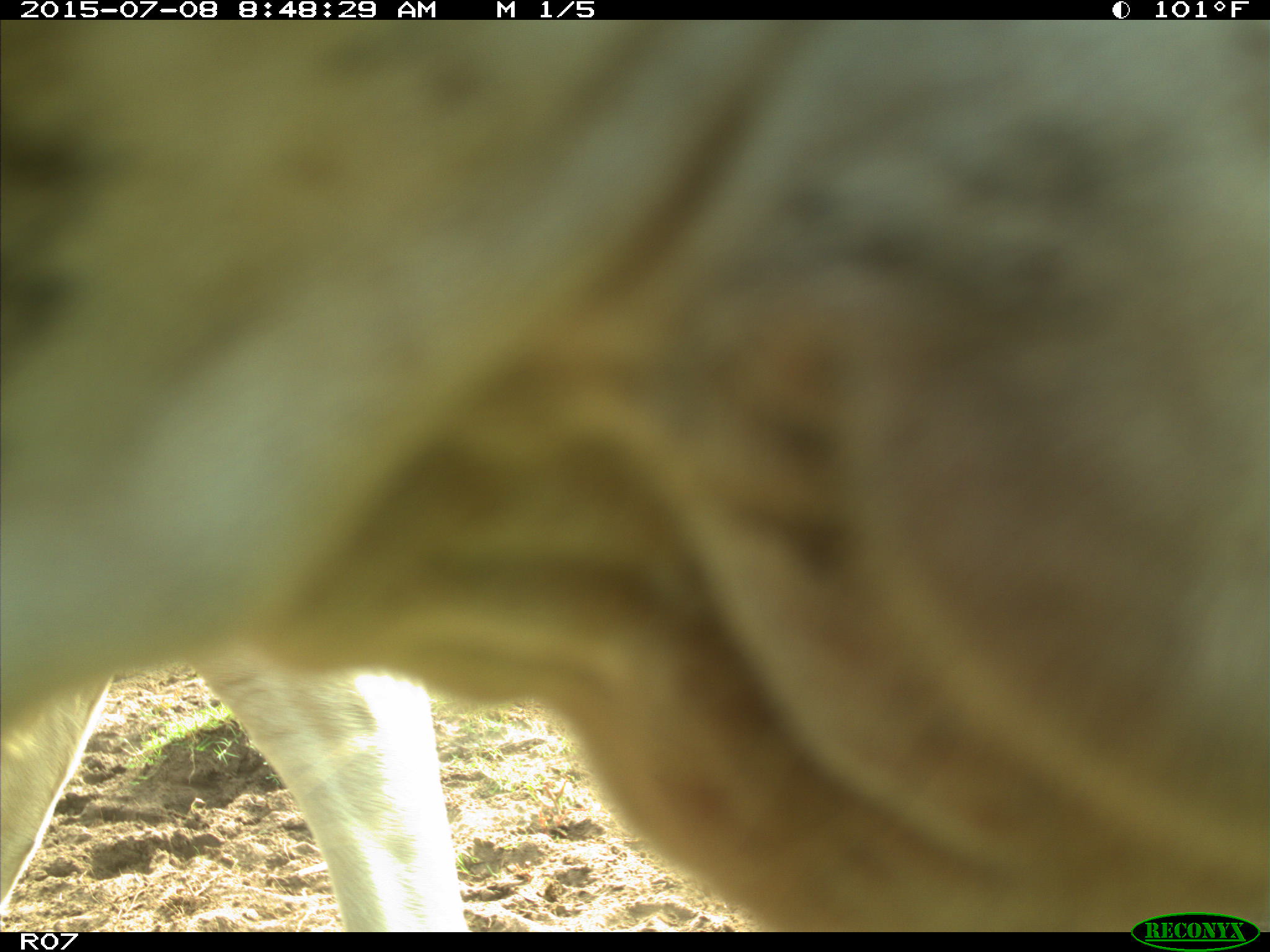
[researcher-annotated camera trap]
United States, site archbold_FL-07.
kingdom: Animalia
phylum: Chordata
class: Mammalia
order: Artiodactyla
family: Bovidae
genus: Bos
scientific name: Bos taurus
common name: domestic cow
Bos taurus (domestic cow).